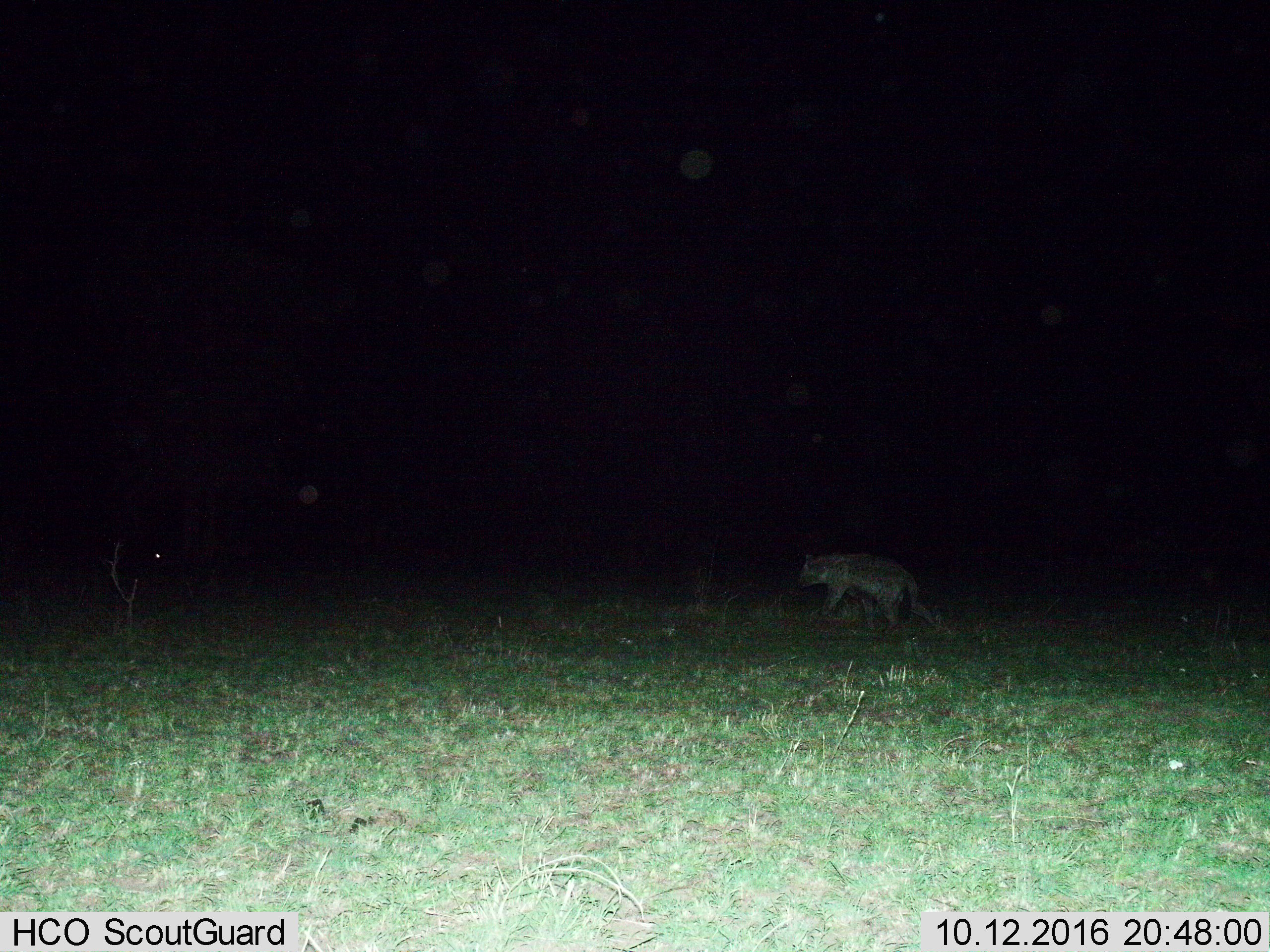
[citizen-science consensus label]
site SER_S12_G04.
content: unidentified animal